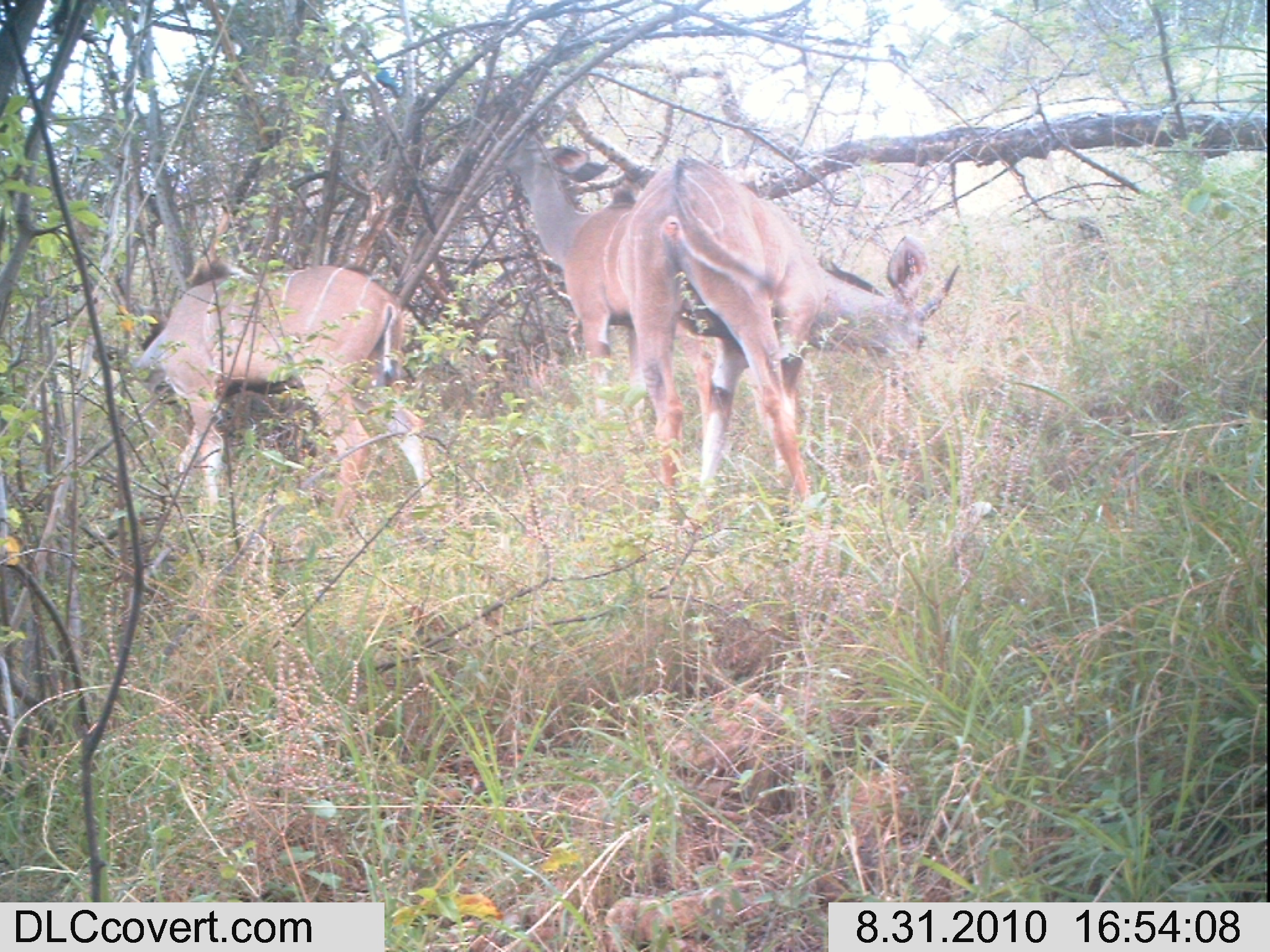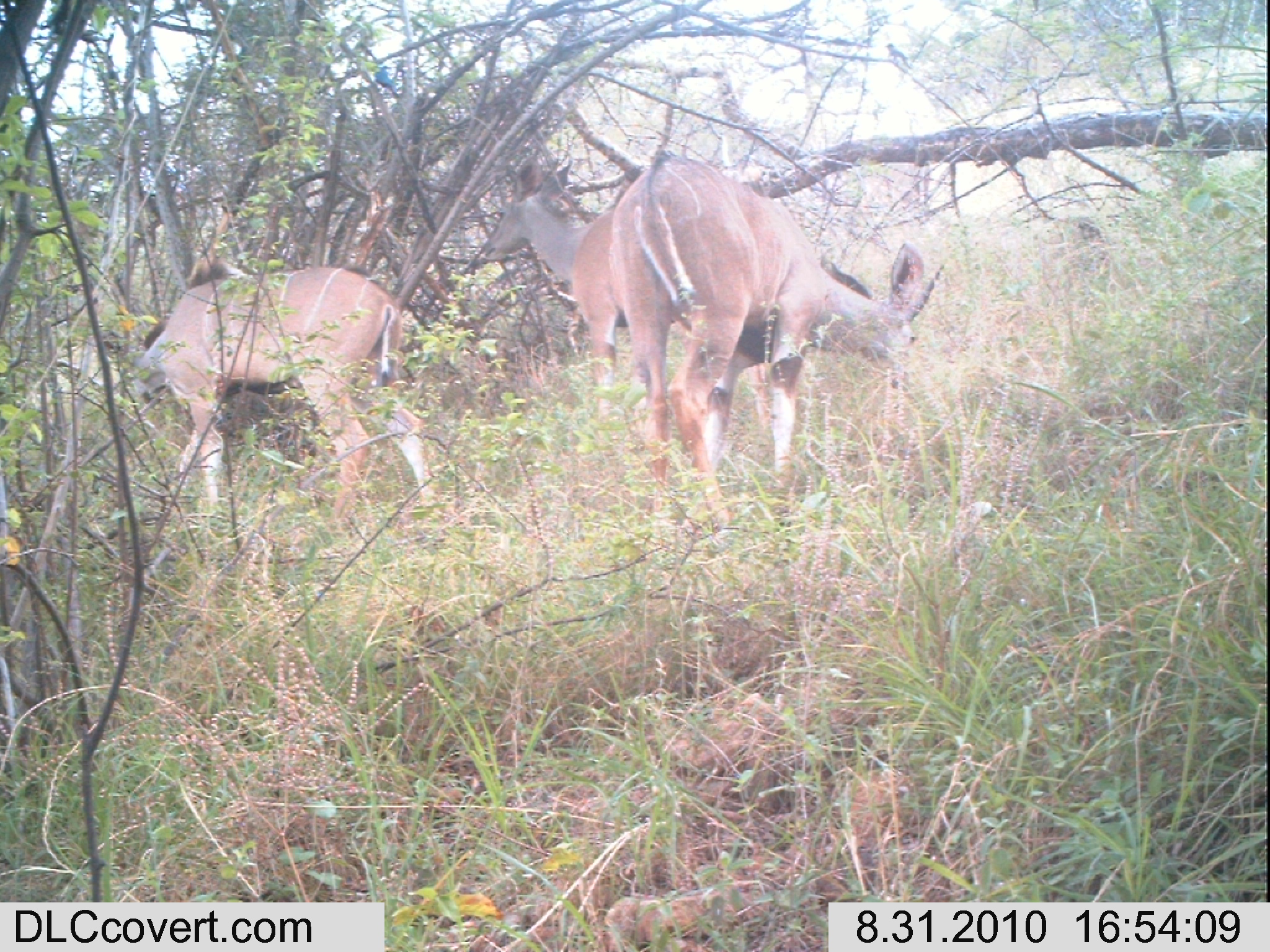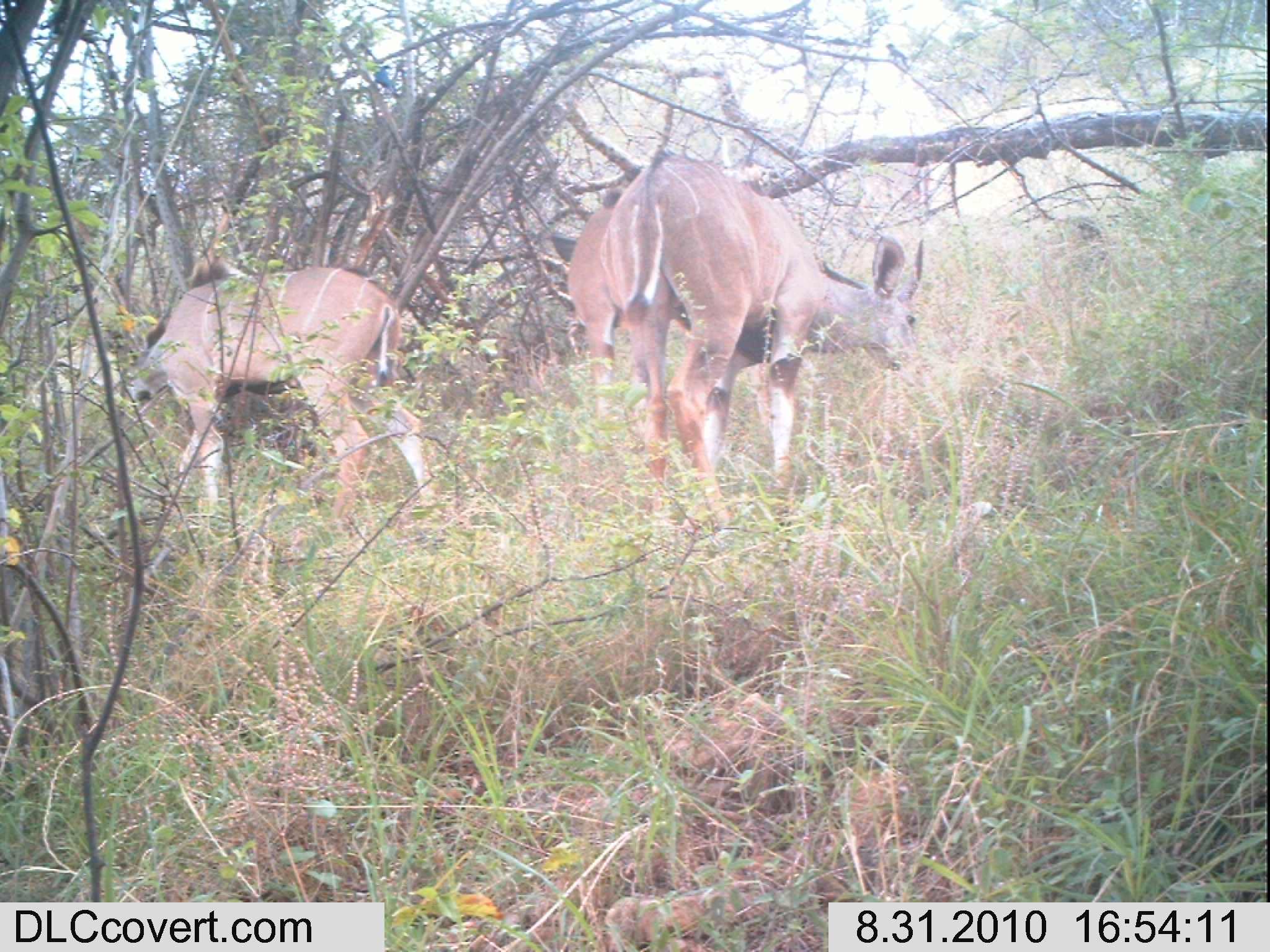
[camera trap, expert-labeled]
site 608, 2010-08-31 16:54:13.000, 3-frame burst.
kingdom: Animalia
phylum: Chordata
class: Mammalia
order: Artiodactyla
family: Bovidae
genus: Tragelaphus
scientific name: Tragelaphus imberbis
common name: lesser kudu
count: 3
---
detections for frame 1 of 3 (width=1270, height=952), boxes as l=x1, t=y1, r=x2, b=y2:
tragelaphus imberbis: l=617, t=154, r=961, b=529; l=88, t=255, r=435, b=521; l=503, t=135, r=716, b=439